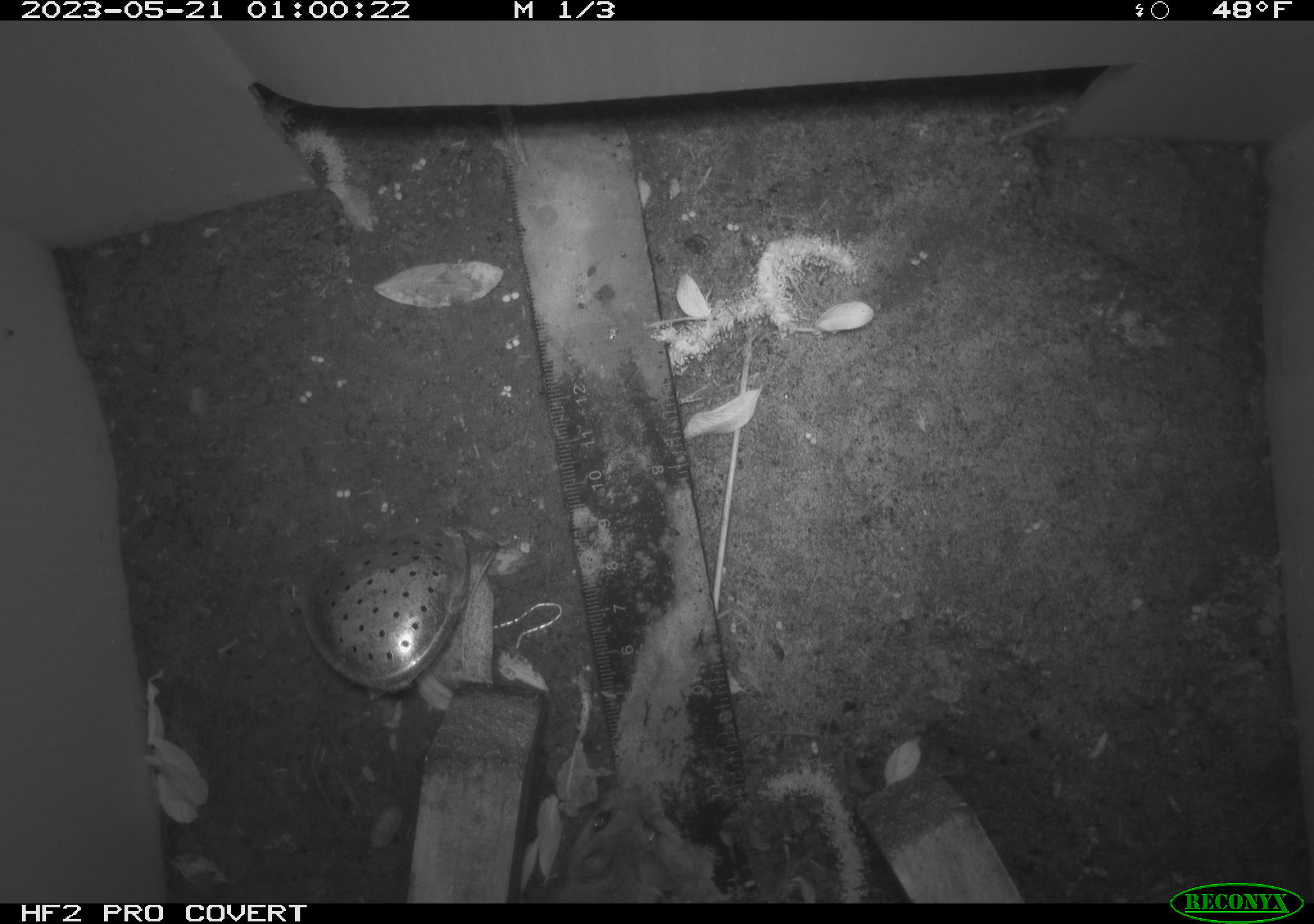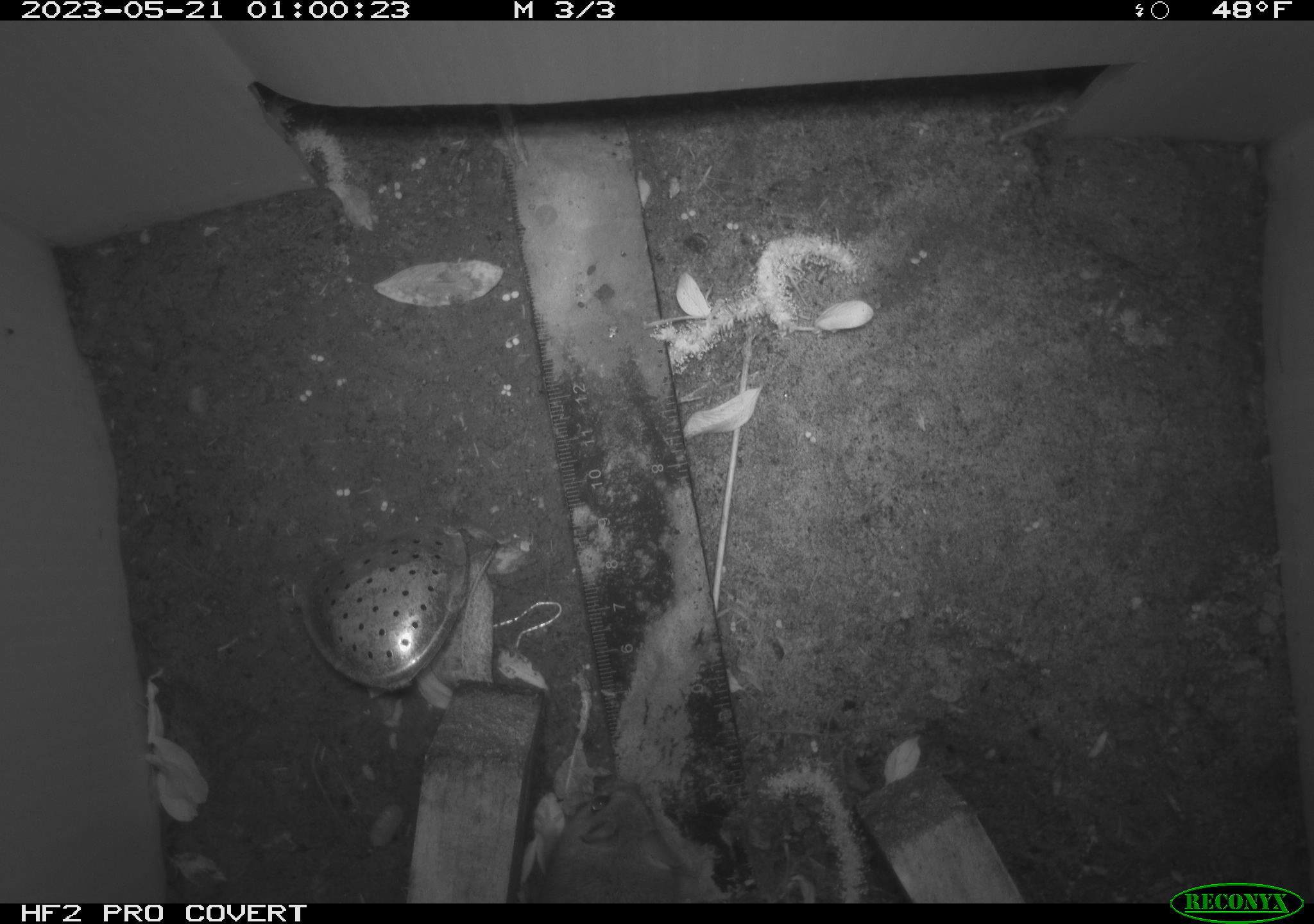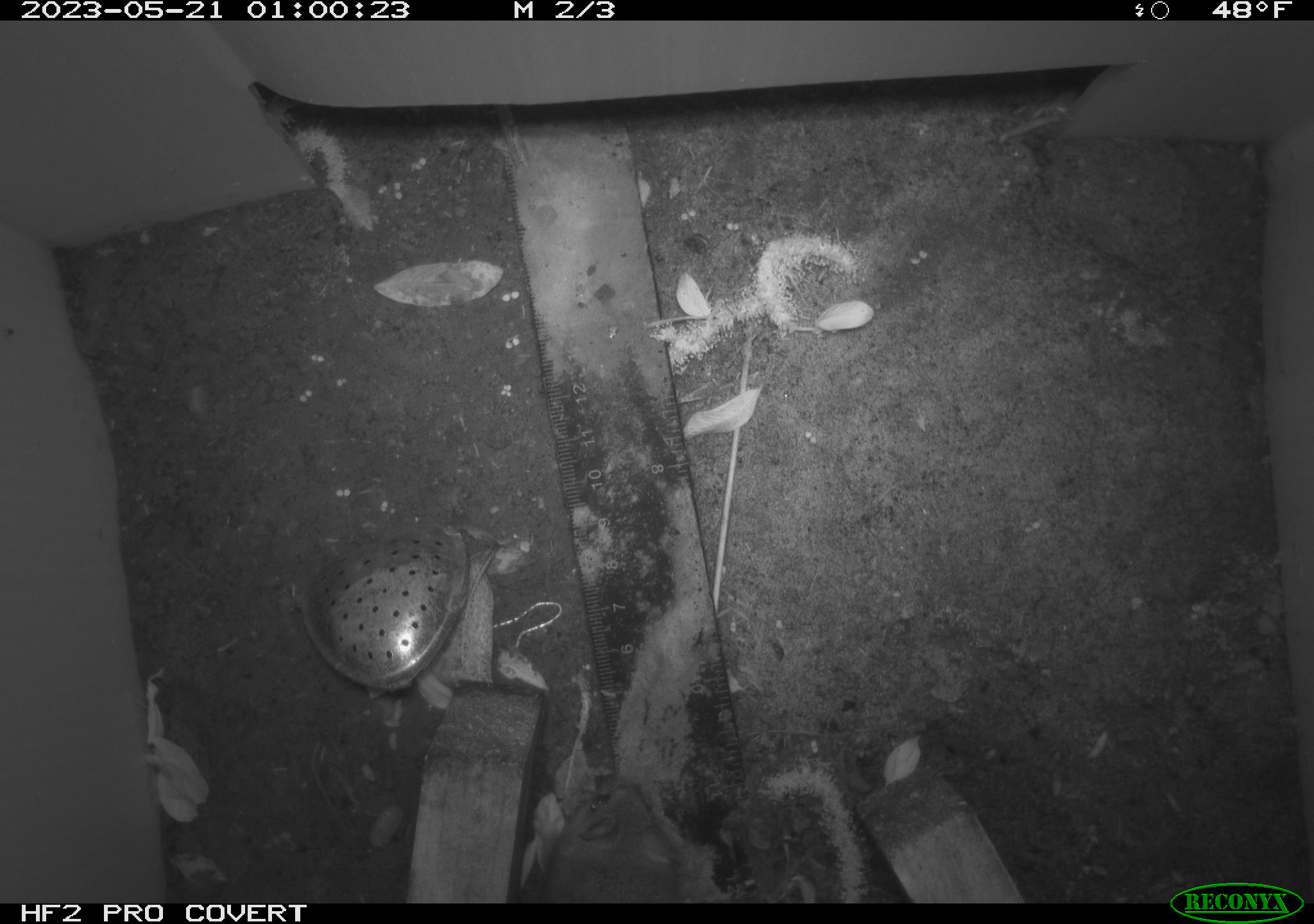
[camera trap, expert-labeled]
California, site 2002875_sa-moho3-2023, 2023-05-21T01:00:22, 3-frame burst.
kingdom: Animalia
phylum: Chordata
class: Mammalia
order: Rodentia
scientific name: Rodentia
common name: mouse species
Mouse species (Rodentia).